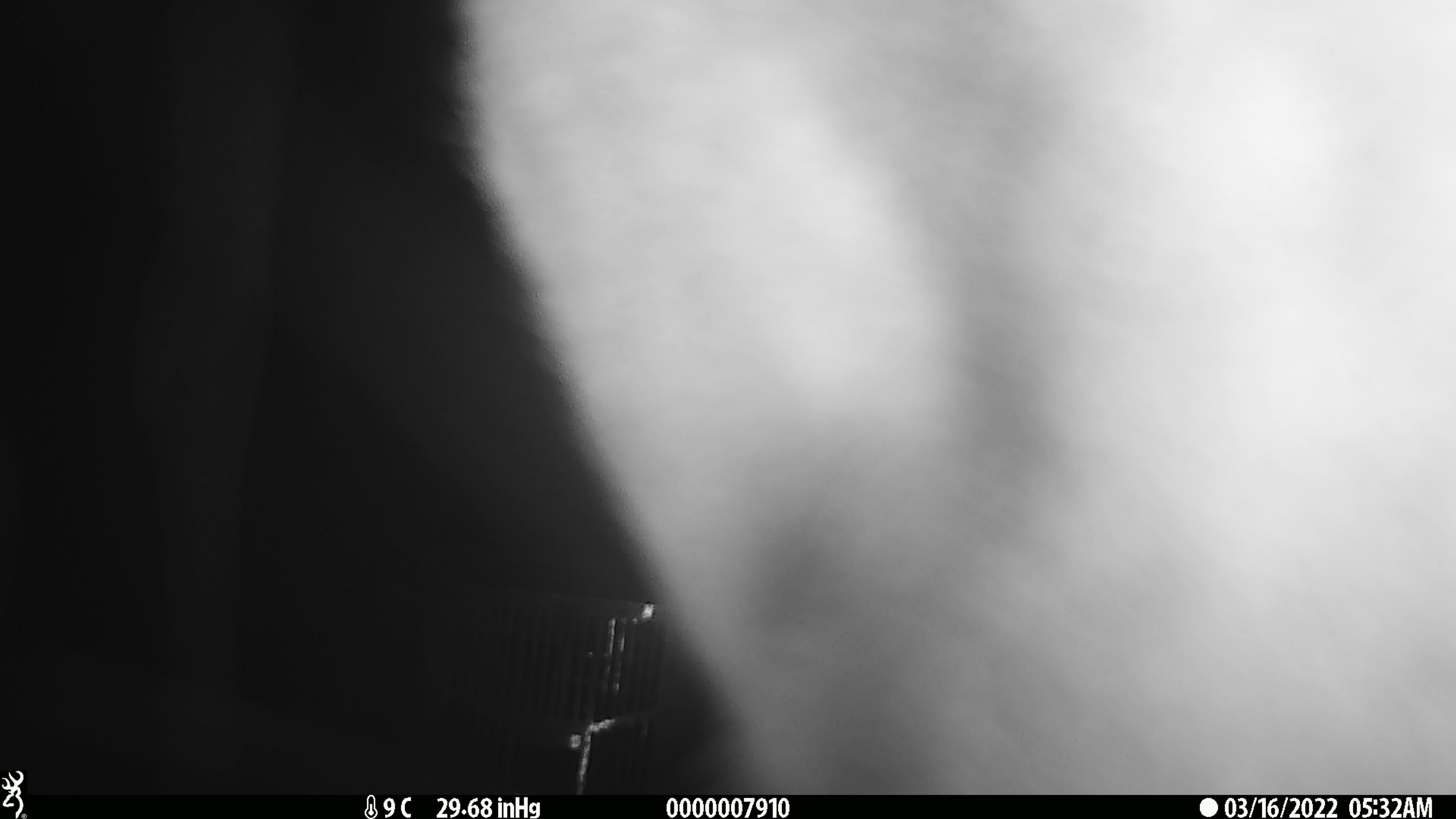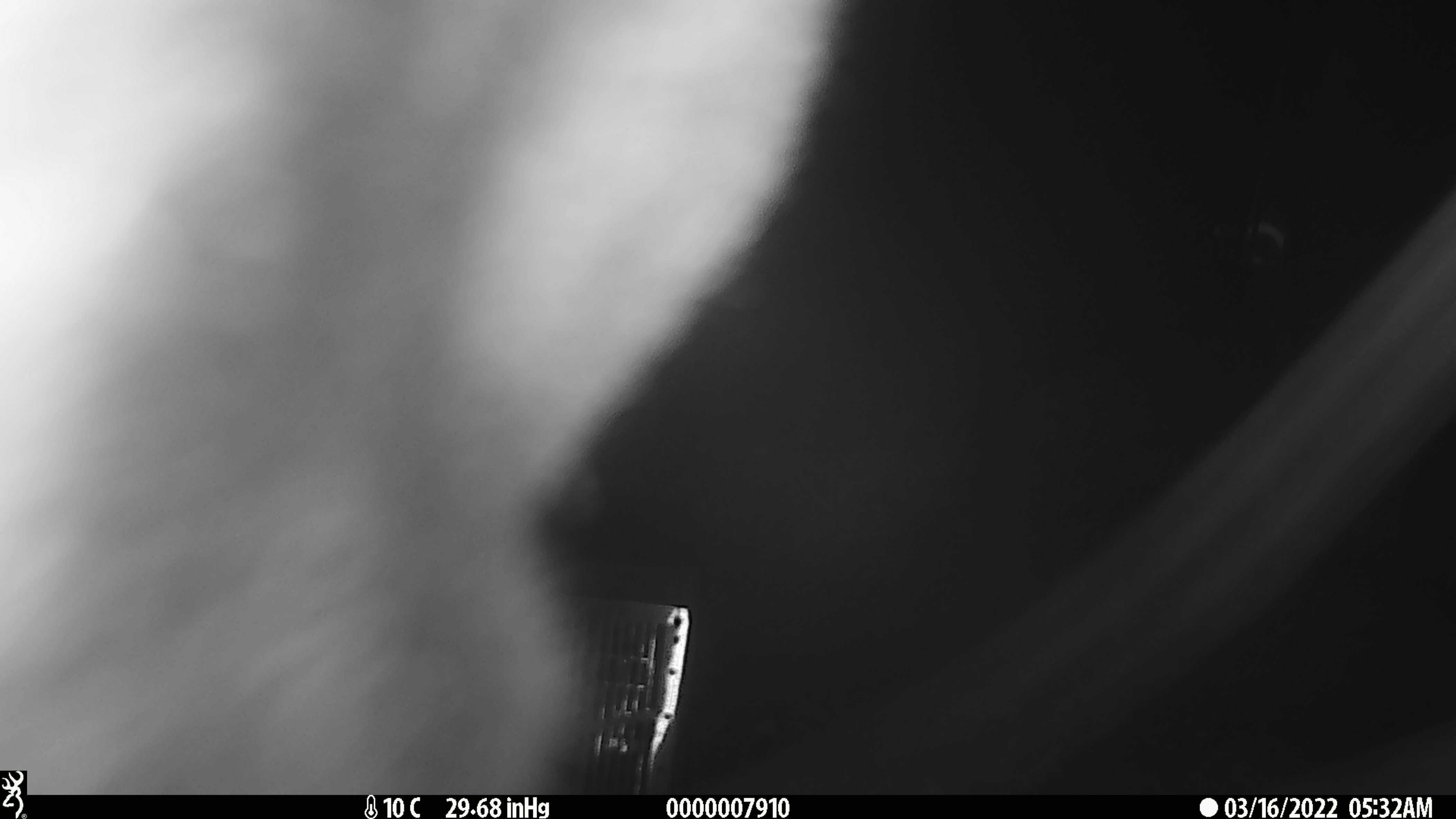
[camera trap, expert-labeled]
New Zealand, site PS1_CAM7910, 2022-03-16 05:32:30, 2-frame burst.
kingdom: Animalia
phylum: Chordata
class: Mammalia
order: Artiodactyla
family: Cervidae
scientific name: Cervidae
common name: deer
Deer (Cervidae).